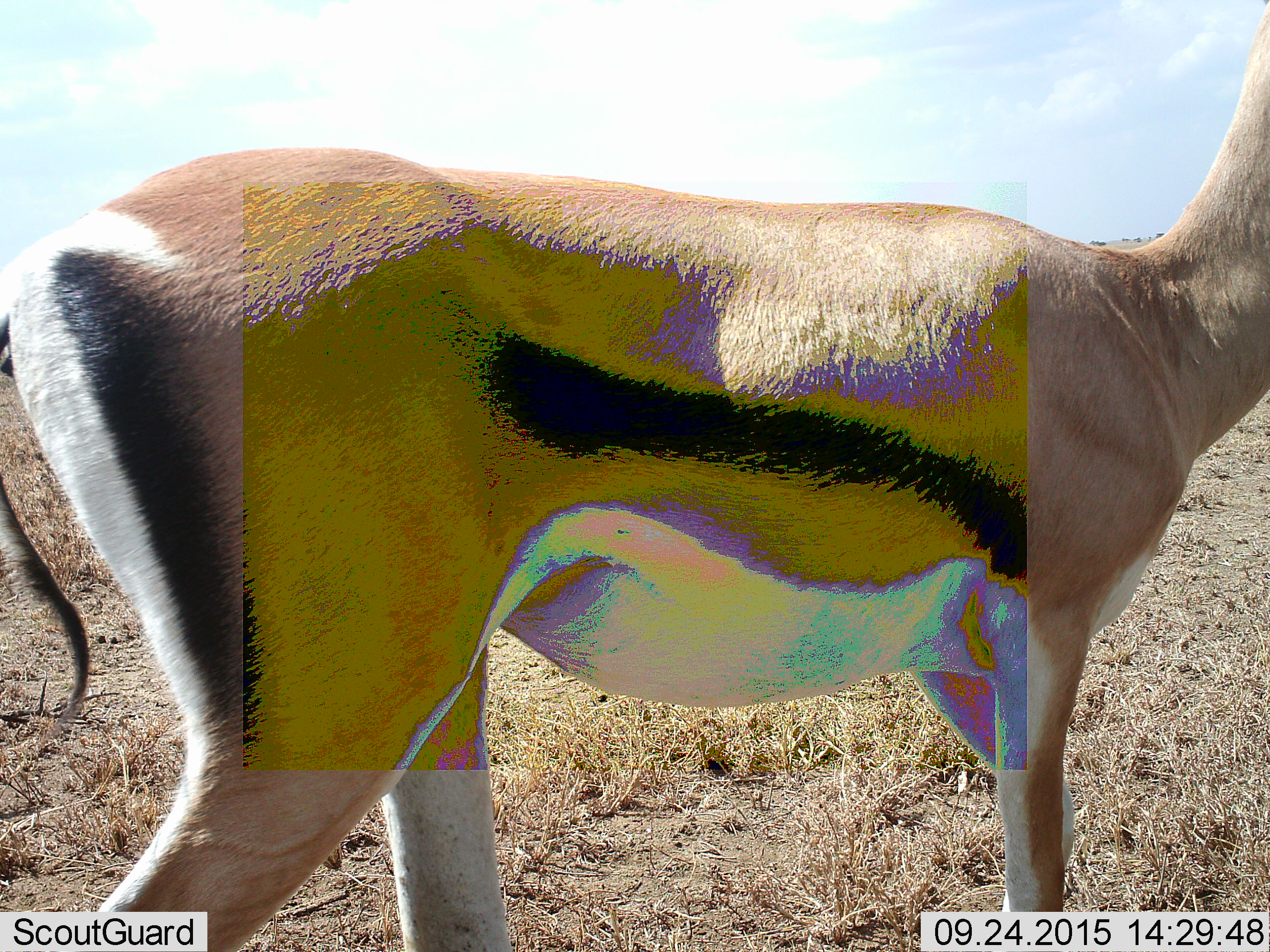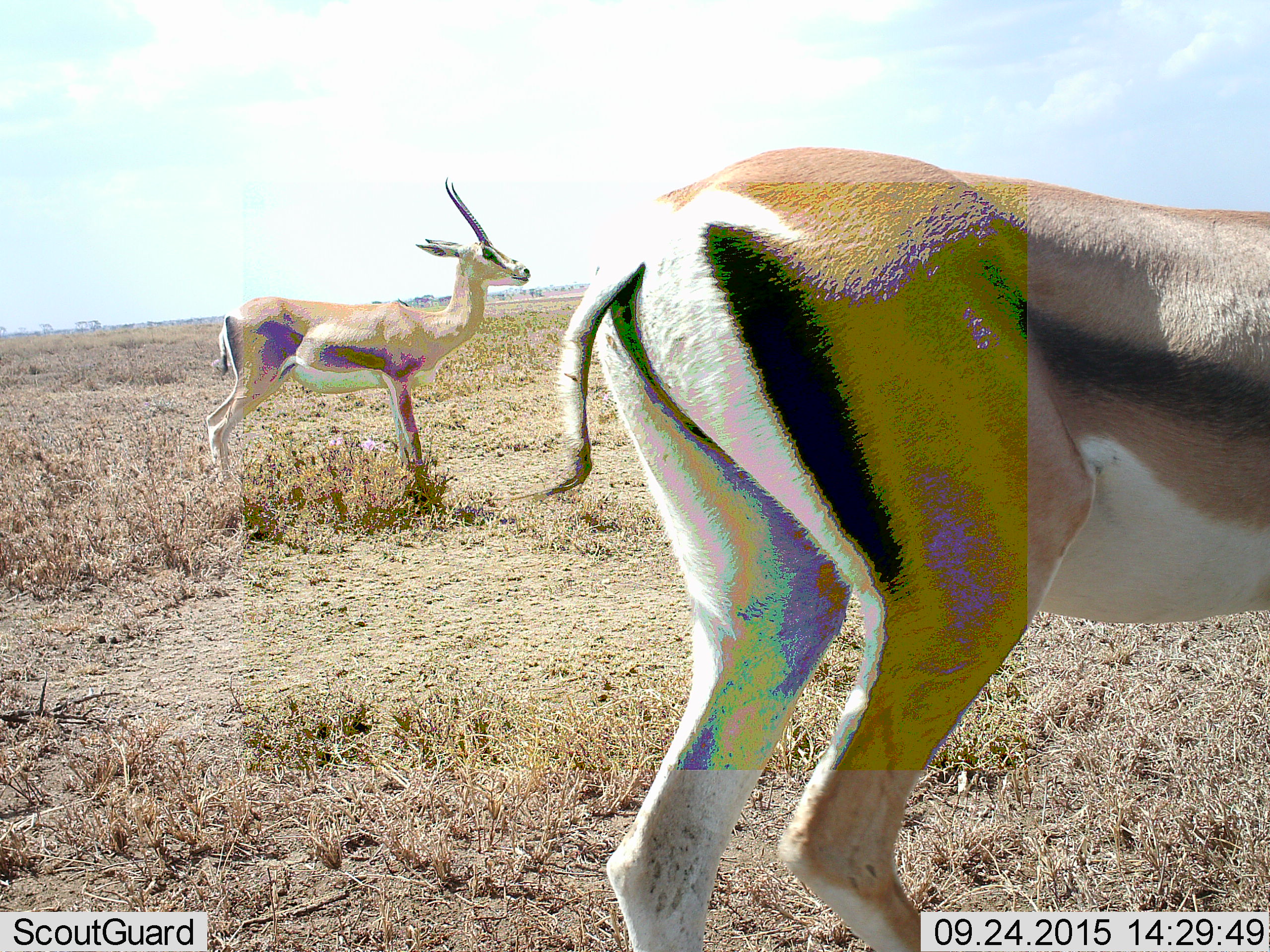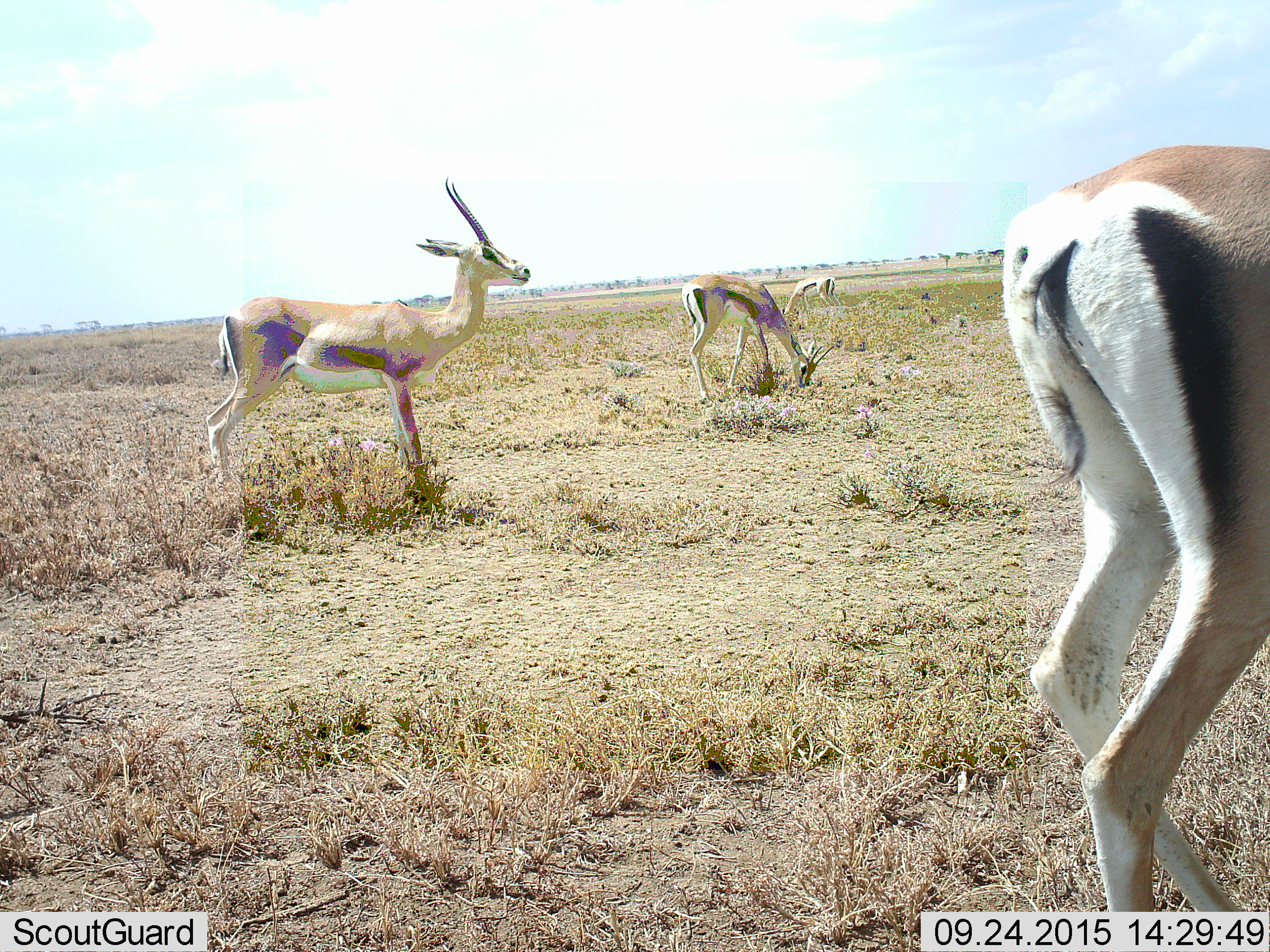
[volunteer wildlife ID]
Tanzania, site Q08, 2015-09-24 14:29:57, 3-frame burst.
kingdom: Animalia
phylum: Chordata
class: Mammalia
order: Artiodactyla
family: Bovidae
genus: Eudorcas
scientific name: Eudorcas thomsonii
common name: thomson's gazelle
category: gazellethomsons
Gazellethomsons (thomson's gazelle) (Eudorcas thomsonii), count 4. Behavior (volunteer vote fractions): standing 75%, resting 0%, moving 50%, interacting 0%. Young present (vote fraction): 0%. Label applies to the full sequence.